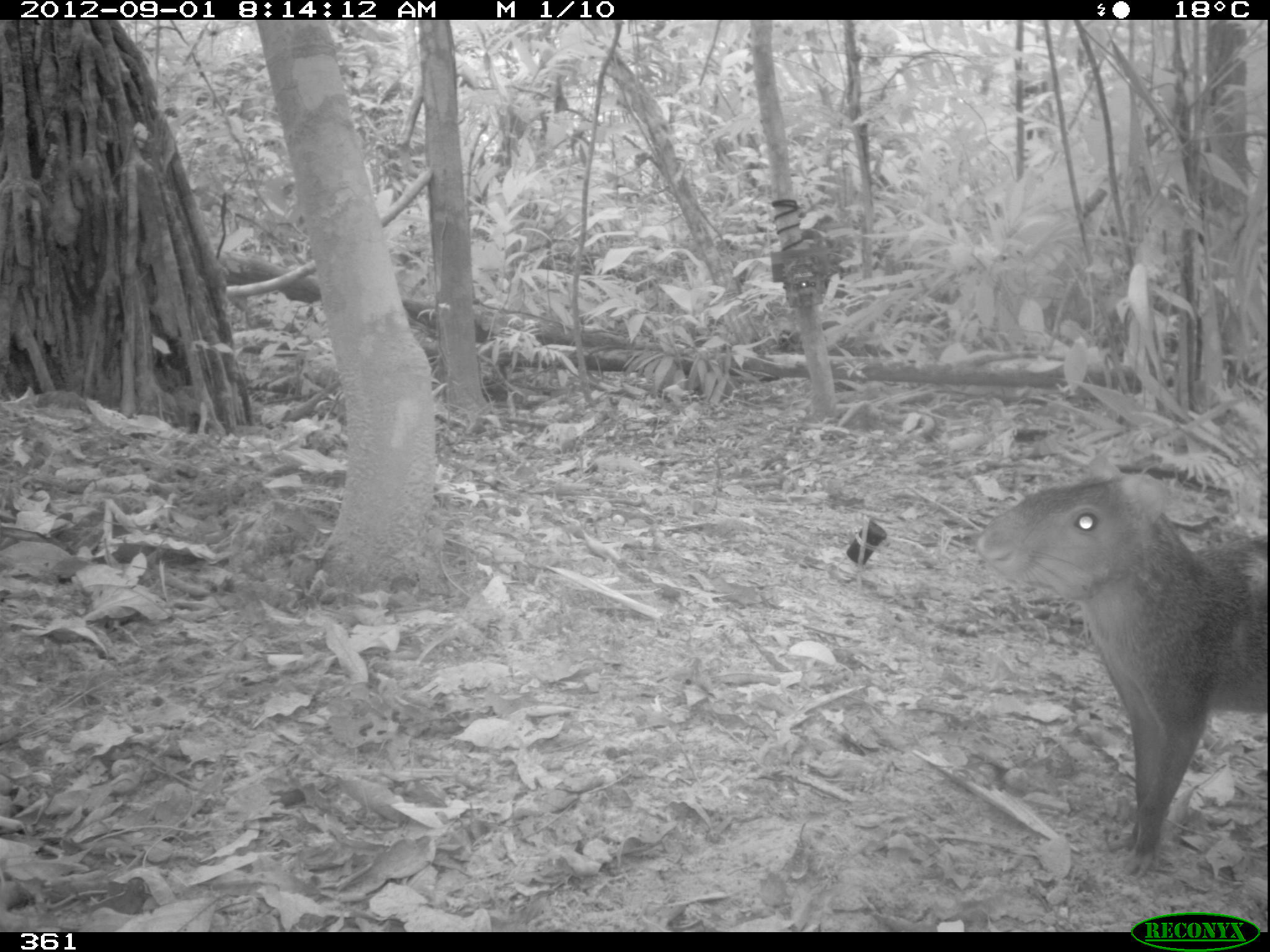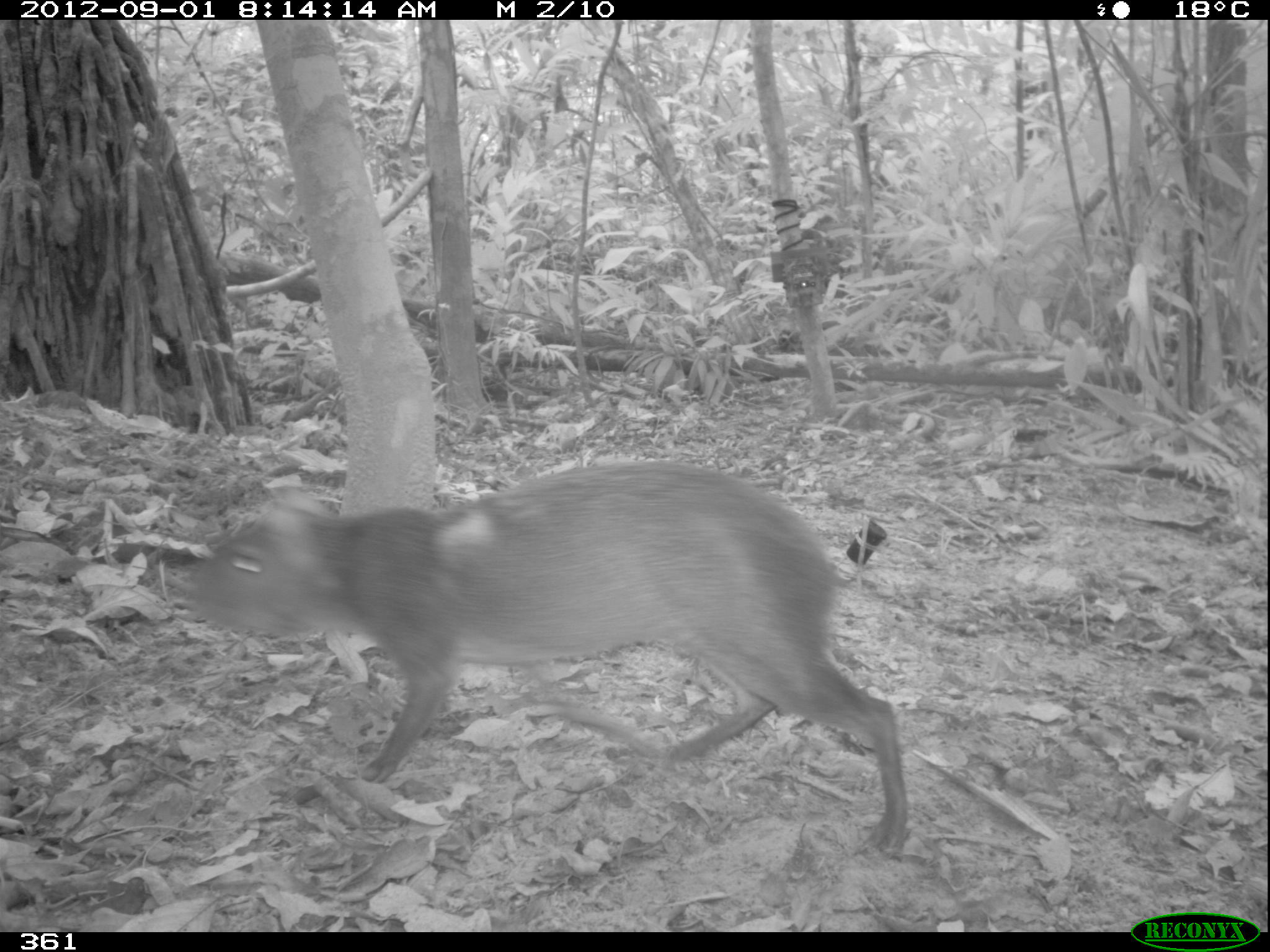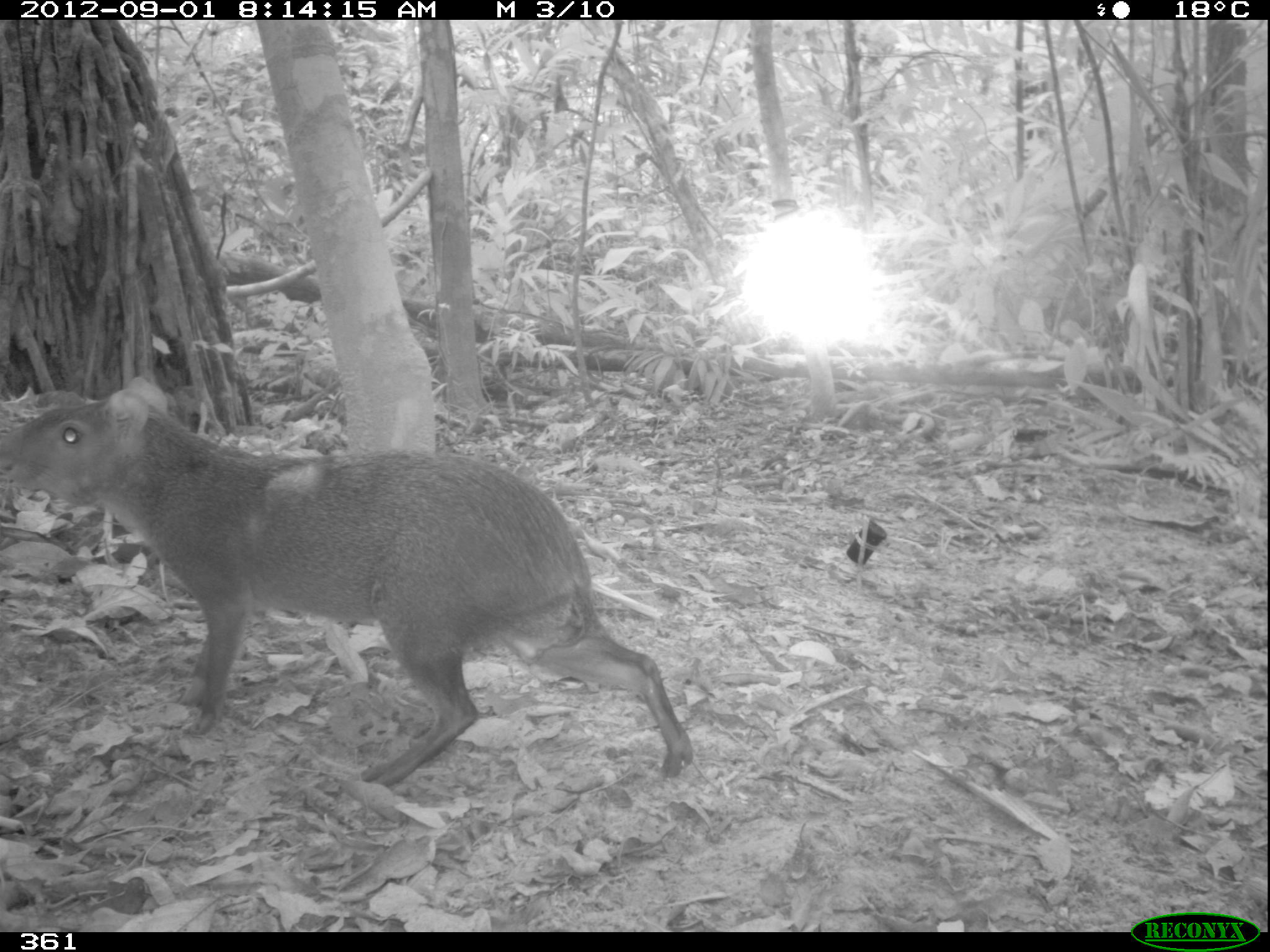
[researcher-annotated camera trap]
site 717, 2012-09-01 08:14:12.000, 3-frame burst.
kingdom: Animalia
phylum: Chordata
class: Mammalia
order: Rodentia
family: Dasyproctidae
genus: Dasyprocta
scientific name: Dasyprocta punctata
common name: central american agouti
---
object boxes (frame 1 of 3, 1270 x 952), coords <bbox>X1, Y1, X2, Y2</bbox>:
dasyprocta punctata: <bbox>970, 450, 1266, 879</bbox>